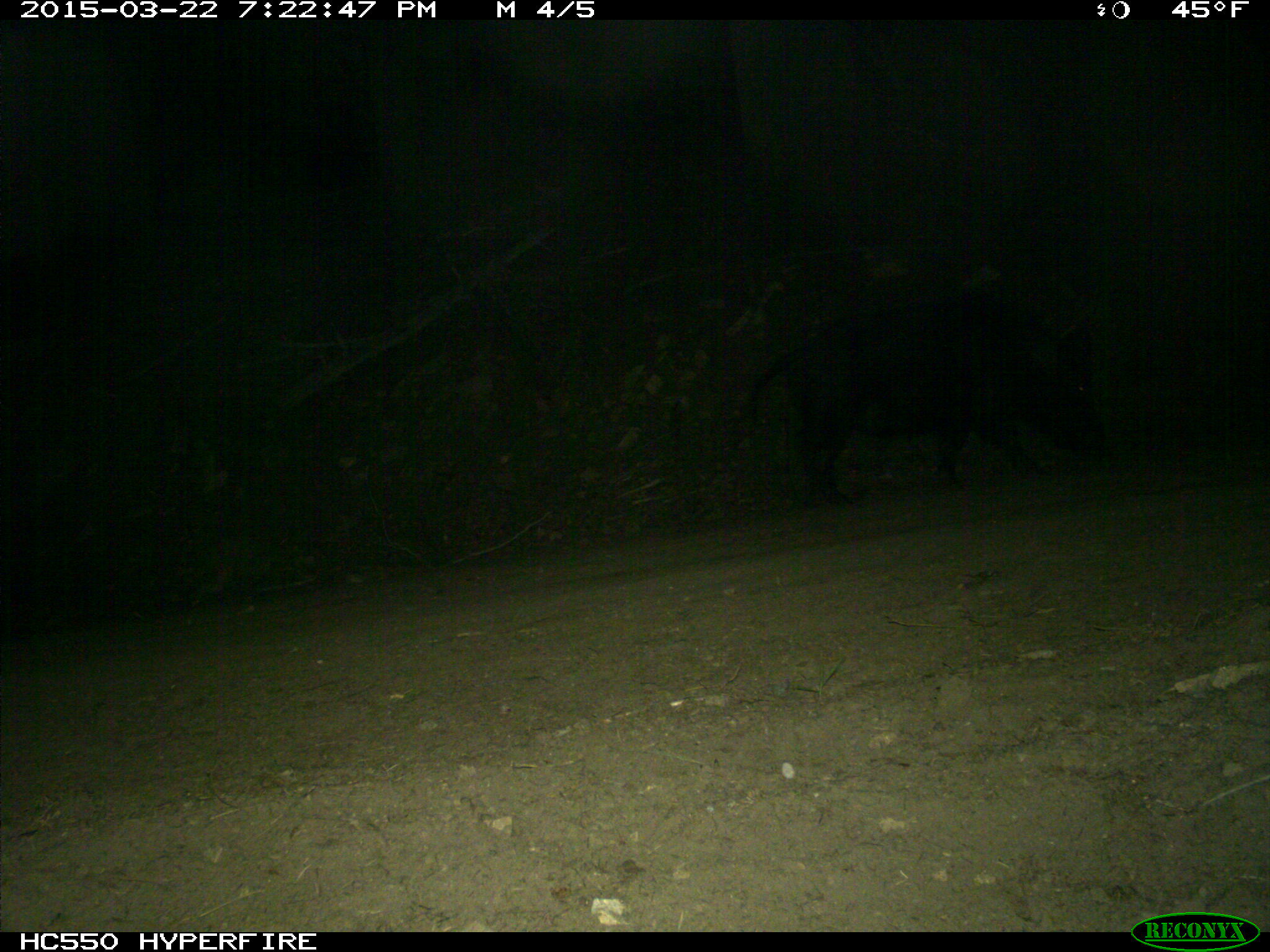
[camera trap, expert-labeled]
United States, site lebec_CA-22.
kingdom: Animalia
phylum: Chordata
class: Mammalia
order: Artiodactyla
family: Suidae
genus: Sus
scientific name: Sus scrofa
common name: wild boar